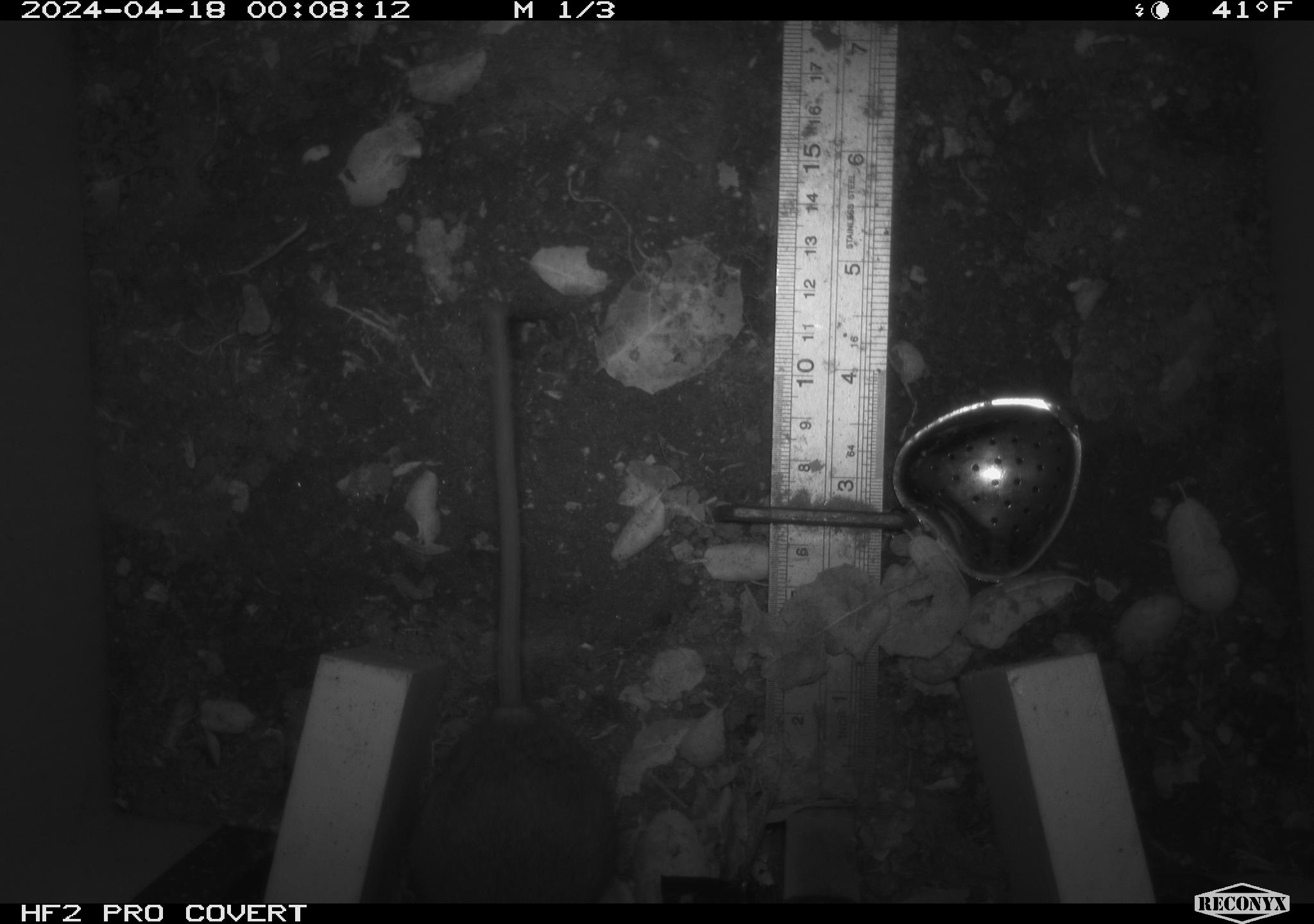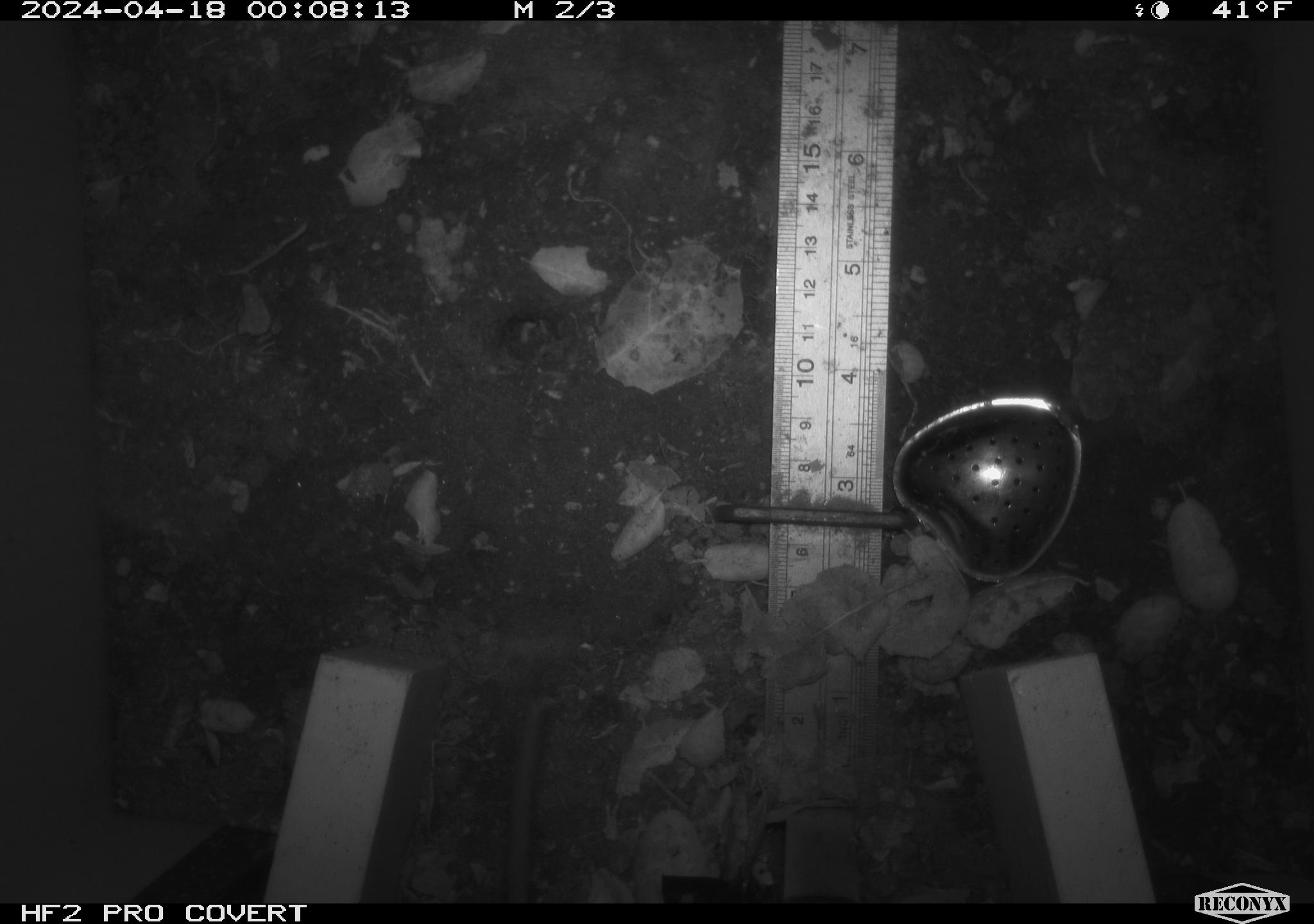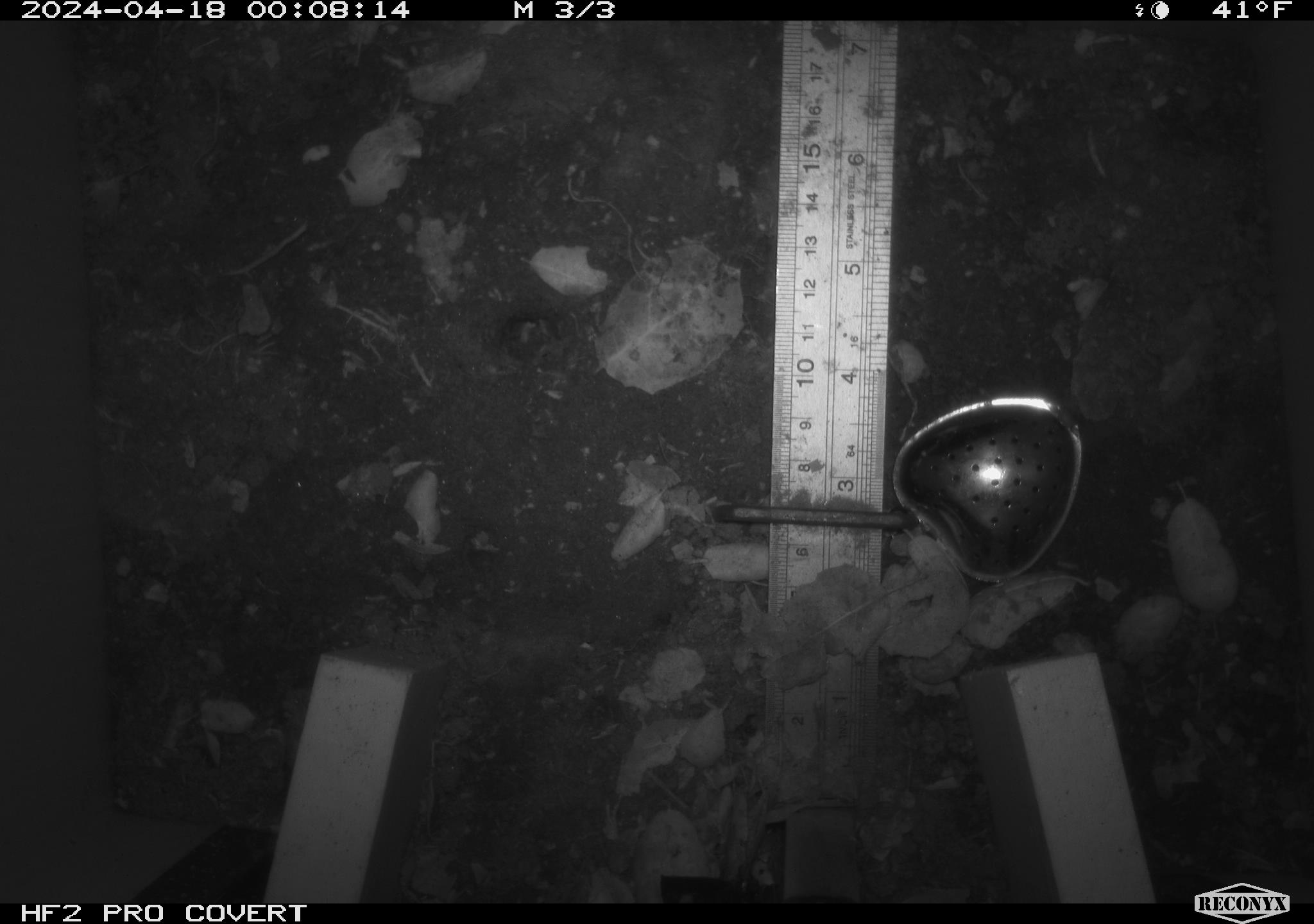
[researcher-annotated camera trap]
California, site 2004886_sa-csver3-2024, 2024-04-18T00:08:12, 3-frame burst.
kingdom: Animalia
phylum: Chordata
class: Mammalia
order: Rodentia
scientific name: Rodentia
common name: rodent